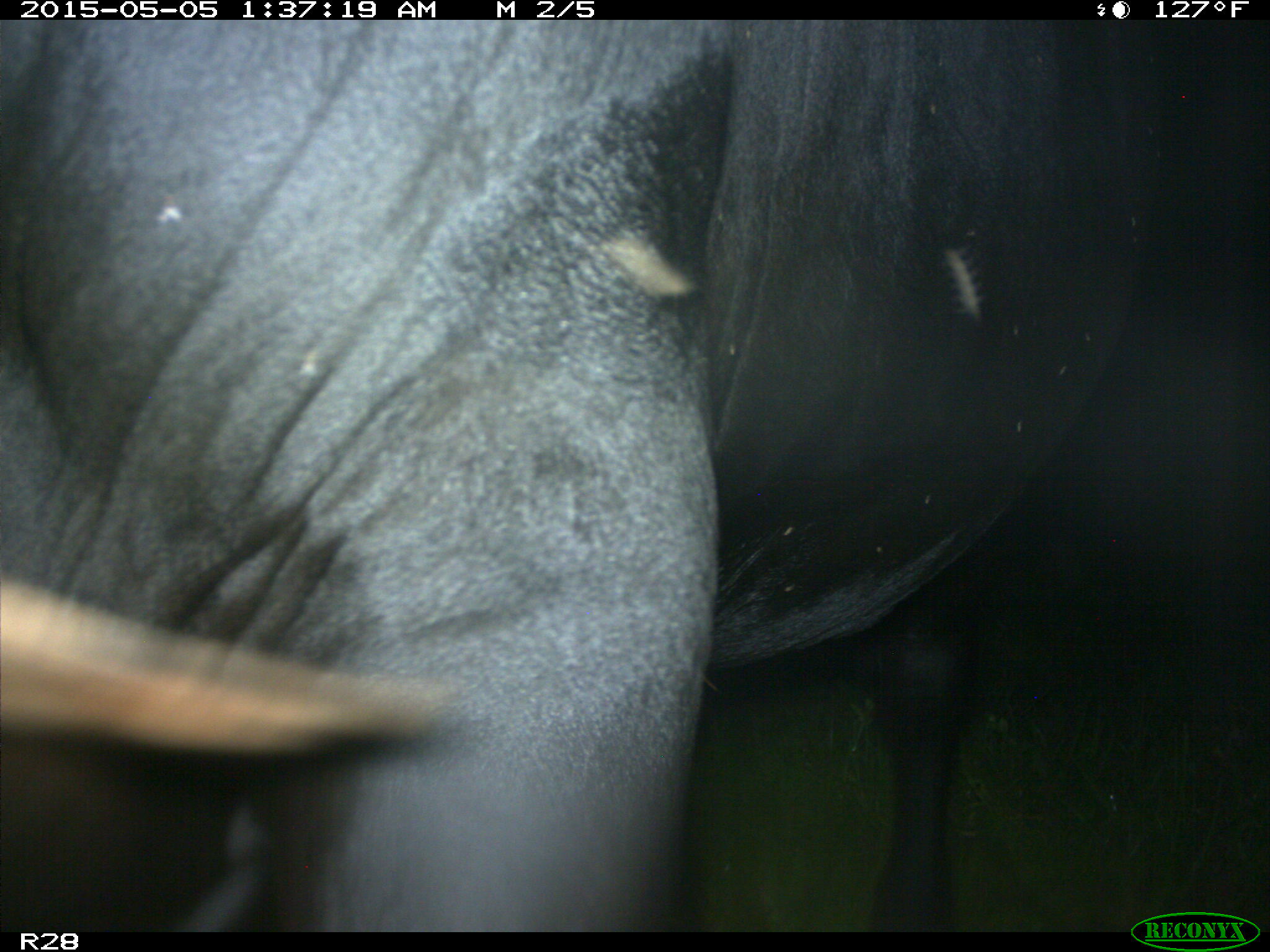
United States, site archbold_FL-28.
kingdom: Animalia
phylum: Chordata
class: Mammalia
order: Artiodactyla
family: Bovidae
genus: Bos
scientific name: Bos taurus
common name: domestic cow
Bos taurus (domestic cow).